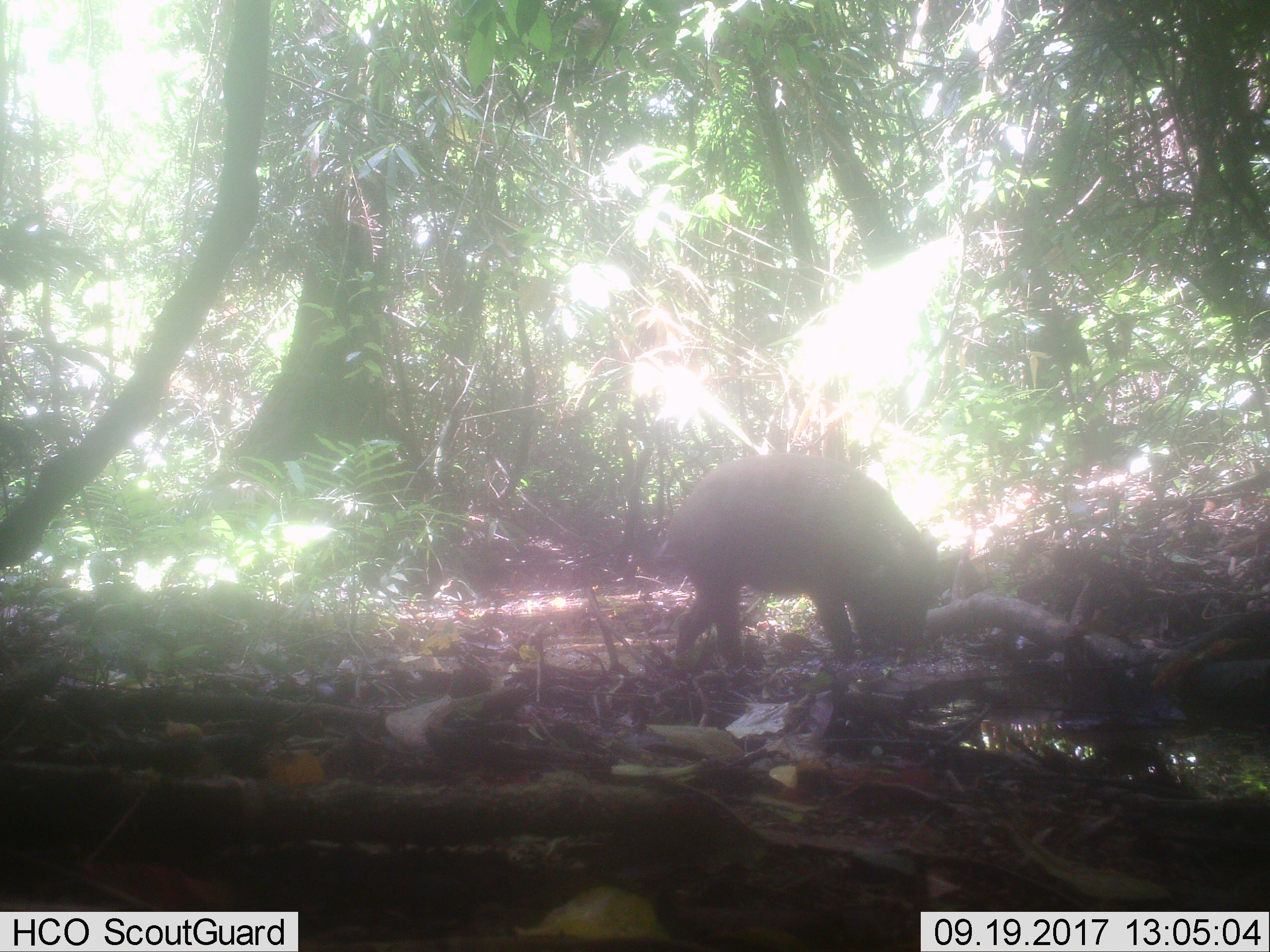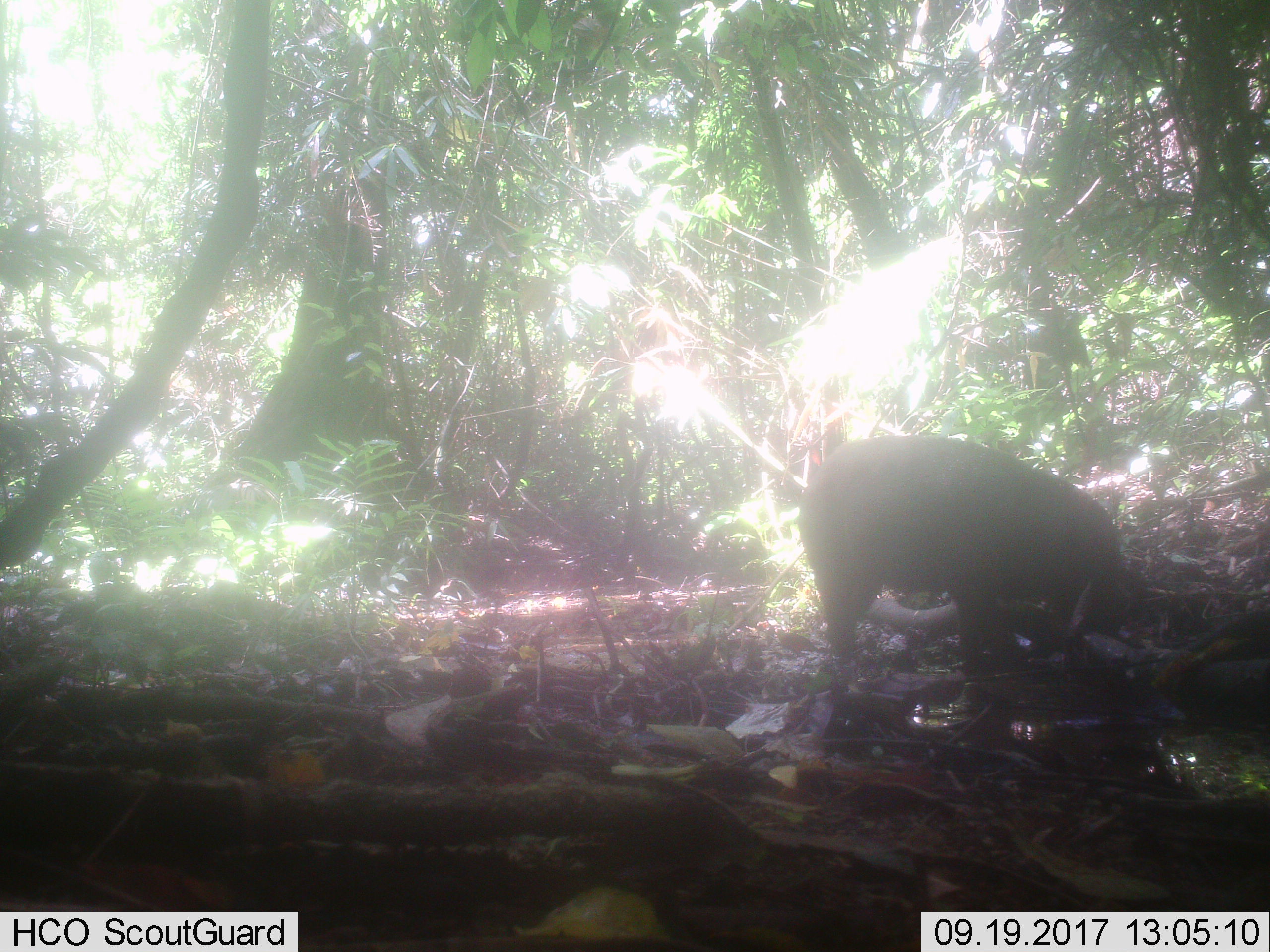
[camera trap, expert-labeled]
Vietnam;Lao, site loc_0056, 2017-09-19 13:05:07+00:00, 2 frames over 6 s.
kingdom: Animalia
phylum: Chordata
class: Mammalia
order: Artiodactyla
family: Suidae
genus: Sus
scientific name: Sus scrofa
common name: eurasian wild pig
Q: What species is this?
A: Eurasian wild pig (Sus scrofa).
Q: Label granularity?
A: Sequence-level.